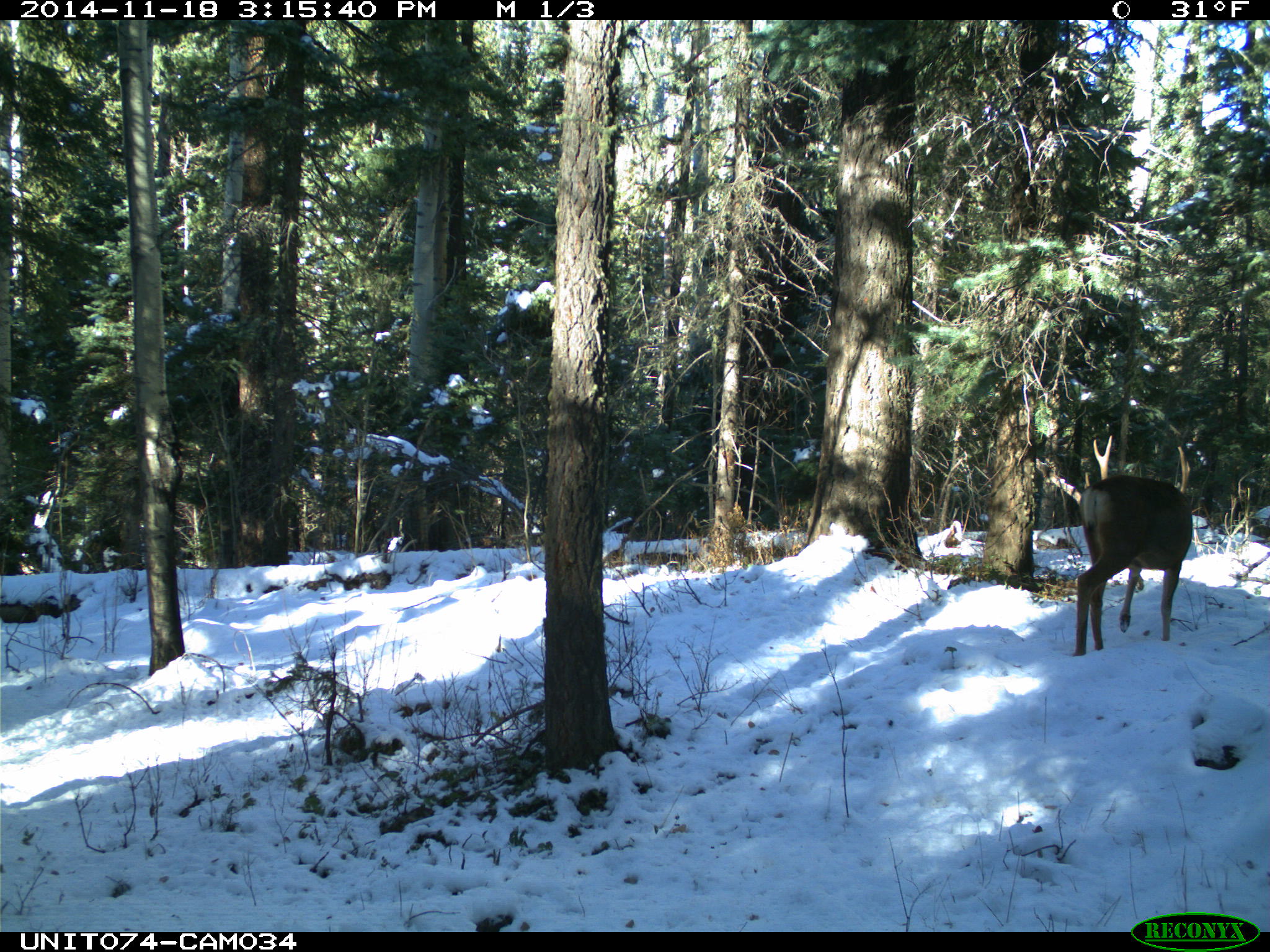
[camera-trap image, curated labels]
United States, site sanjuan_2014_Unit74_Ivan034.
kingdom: Animalia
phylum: Chordata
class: Mammalia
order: Artiodactyla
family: Cervidae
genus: Odocoileus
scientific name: Odocoileus hemionus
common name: mule deer